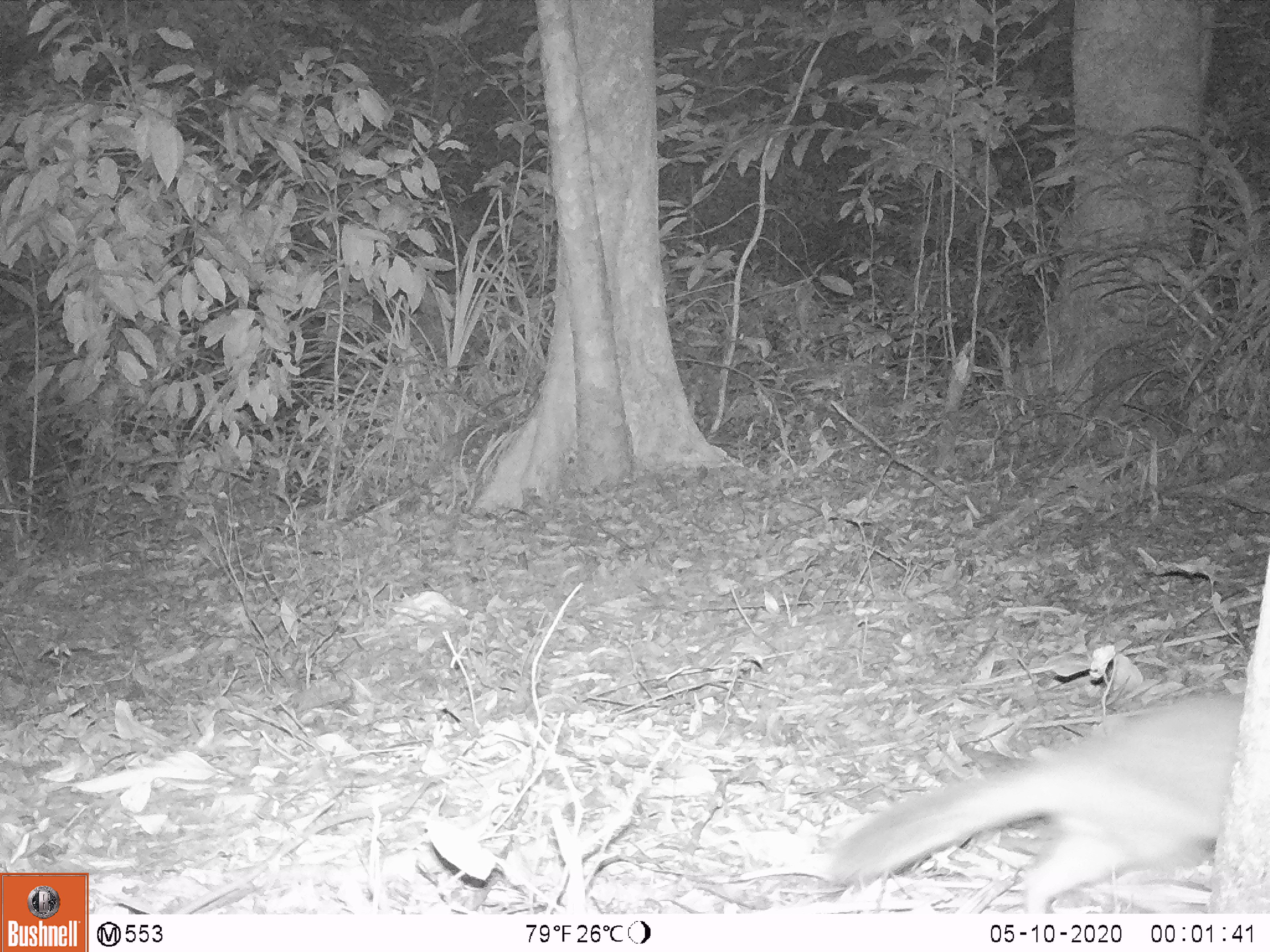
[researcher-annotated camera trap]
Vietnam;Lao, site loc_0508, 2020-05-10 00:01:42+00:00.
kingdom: Animalia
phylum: Chordata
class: Mammalia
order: Carnivora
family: Mustelidae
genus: Melogale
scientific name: Melogale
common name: ferret badger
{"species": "ferret badger (Melogale)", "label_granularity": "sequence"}